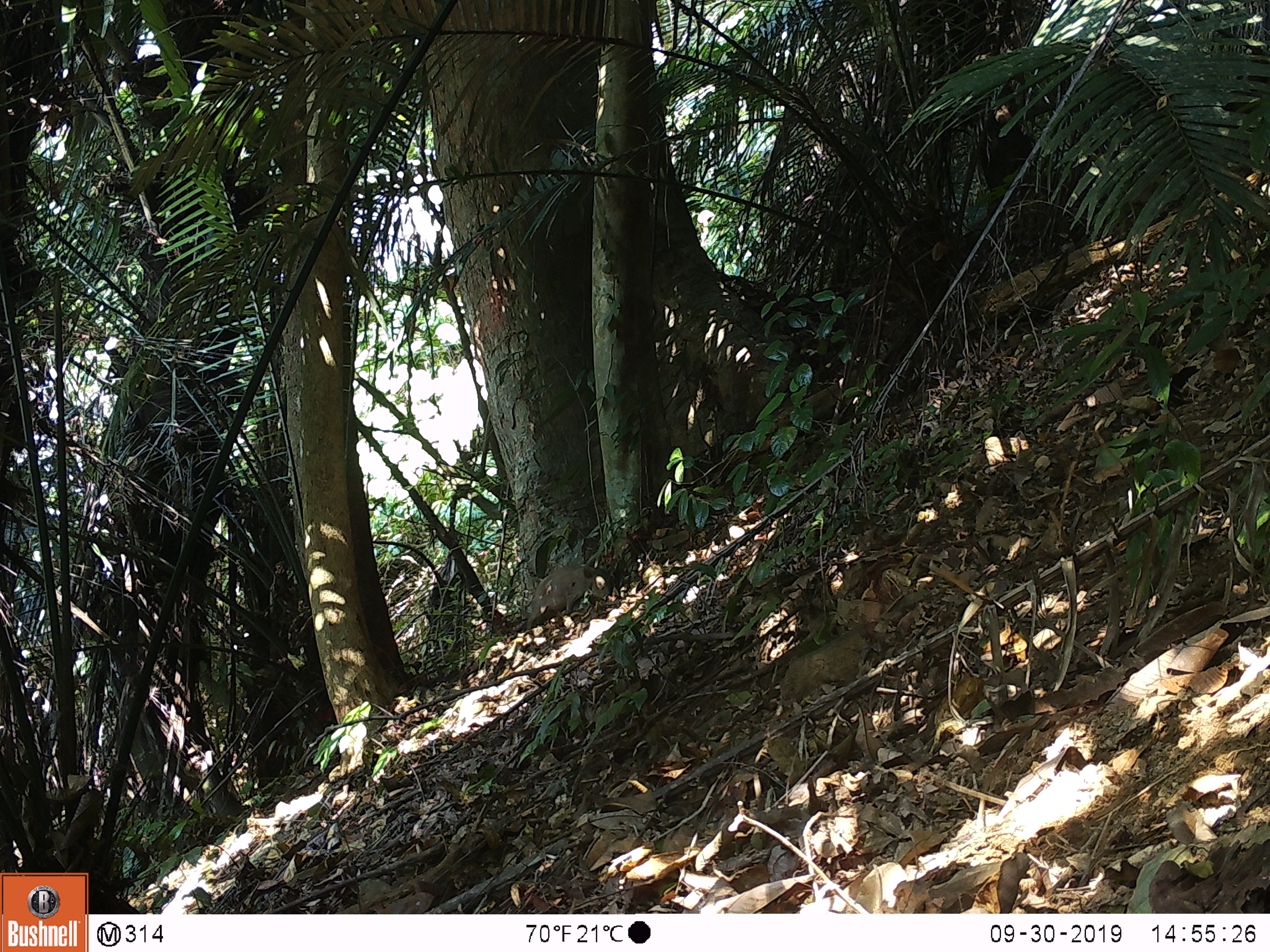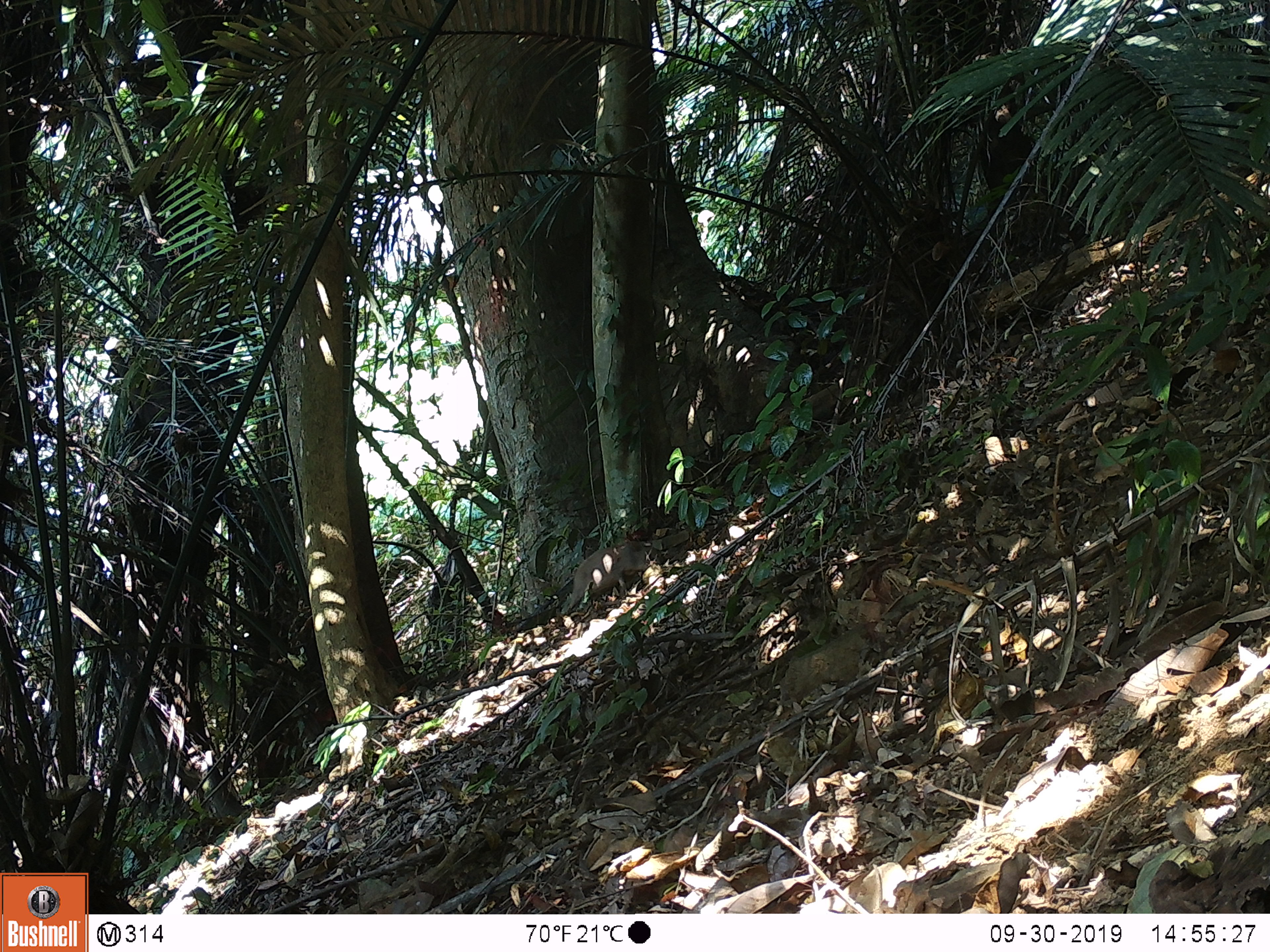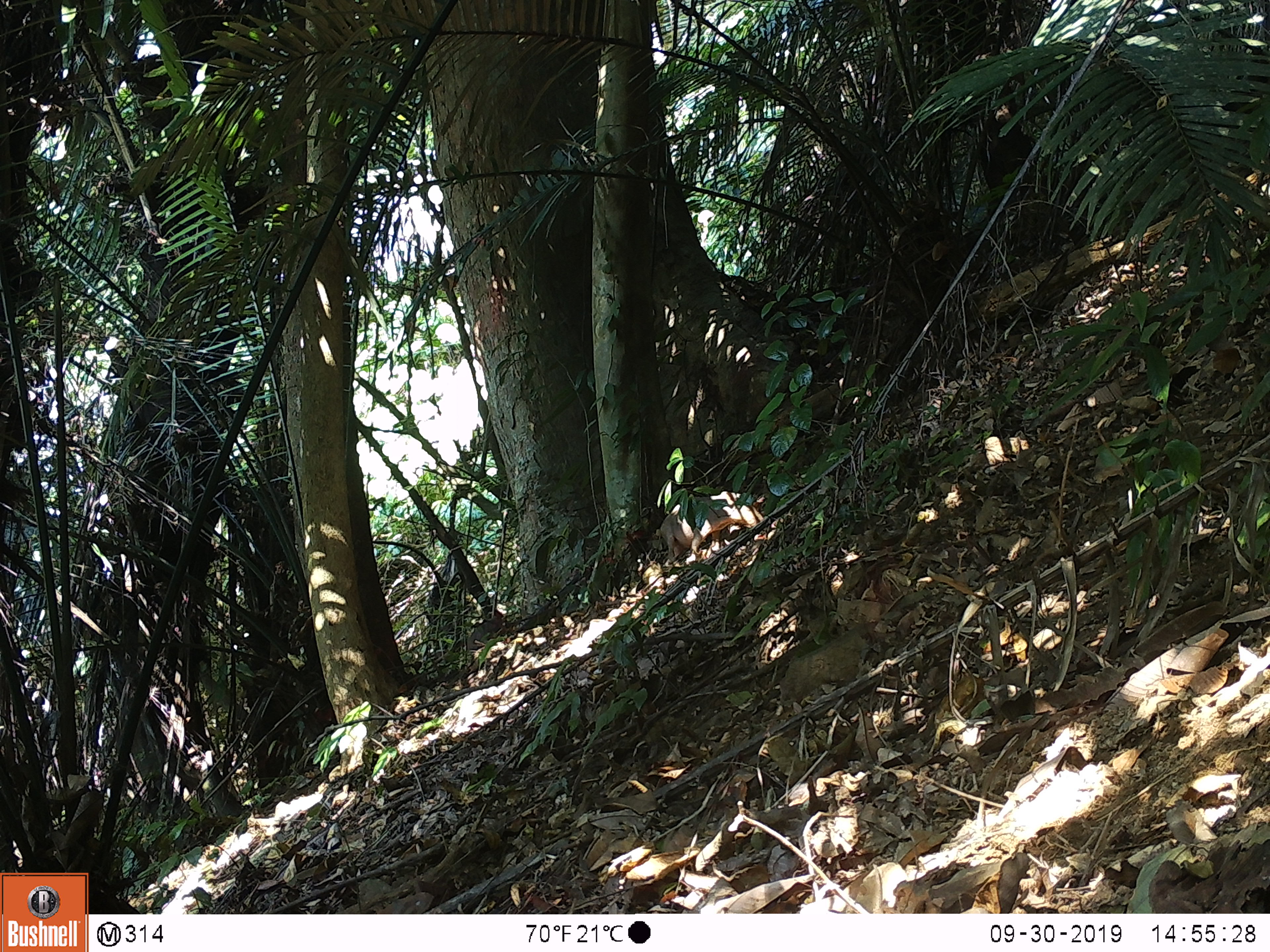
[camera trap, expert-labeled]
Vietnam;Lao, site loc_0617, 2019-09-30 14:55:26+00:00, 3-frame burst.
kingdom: Animalia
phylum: Chordata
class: Mammalia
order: Artiodactyla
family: Suidae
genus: Sus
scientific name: Sus scrofa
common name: eurasian wild pig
Eurasian wild pig (Sus scrofa). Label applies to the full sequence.